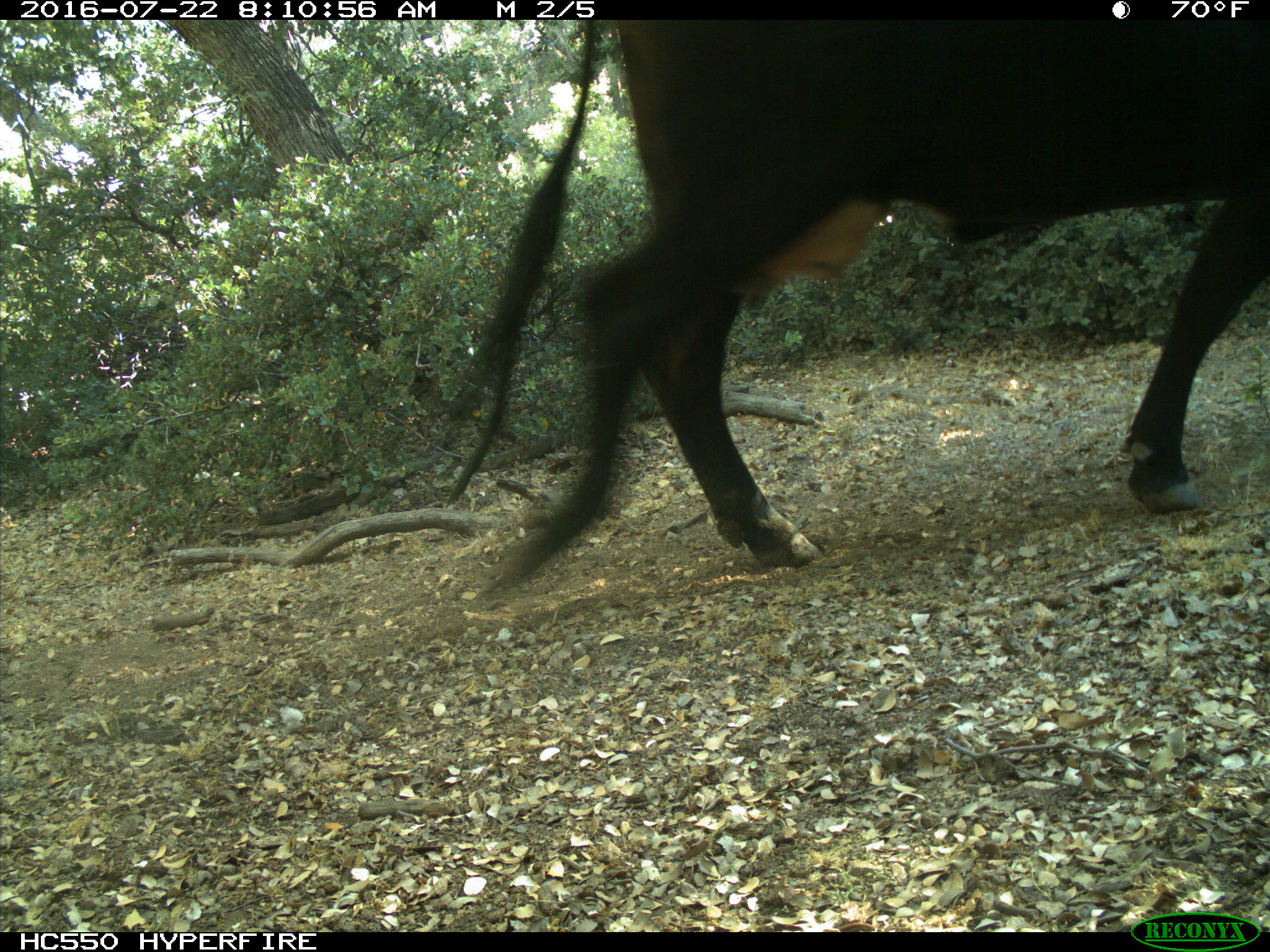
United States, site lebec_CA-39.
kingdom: Animalia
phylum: Chordata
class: Mammalia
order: Artiodactyla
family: Bovidae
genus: Bos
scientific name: Bos taurus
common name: domestic cow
Bos taurus (domestic cow).